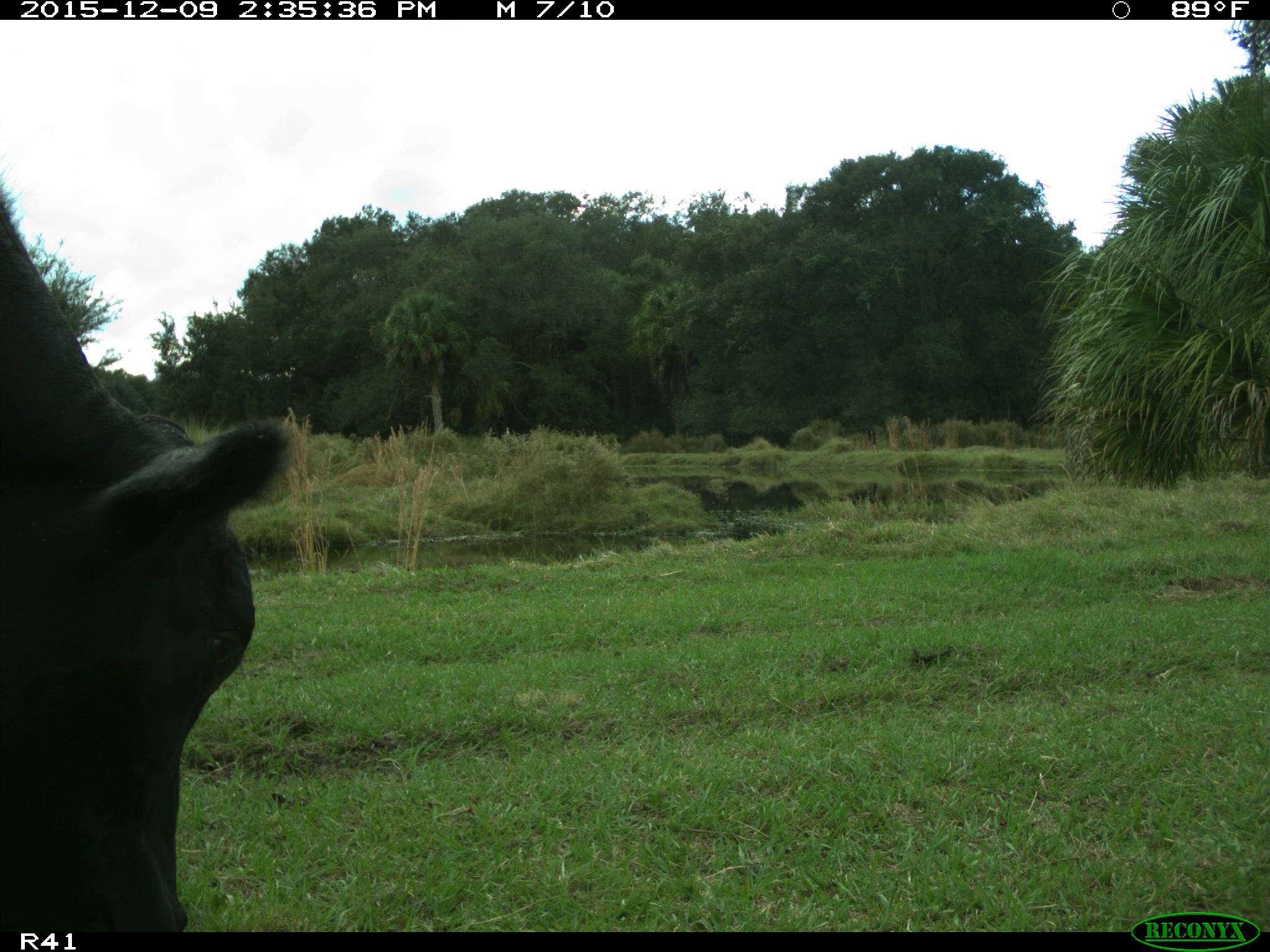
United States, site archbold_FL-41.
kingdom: Animalia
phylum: Chordata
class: Mammalia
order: Artiodactyla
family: Bovidae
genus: Bos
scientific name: Bos taurus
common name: domestic cow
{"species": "Bos taurus (domestic cow)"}